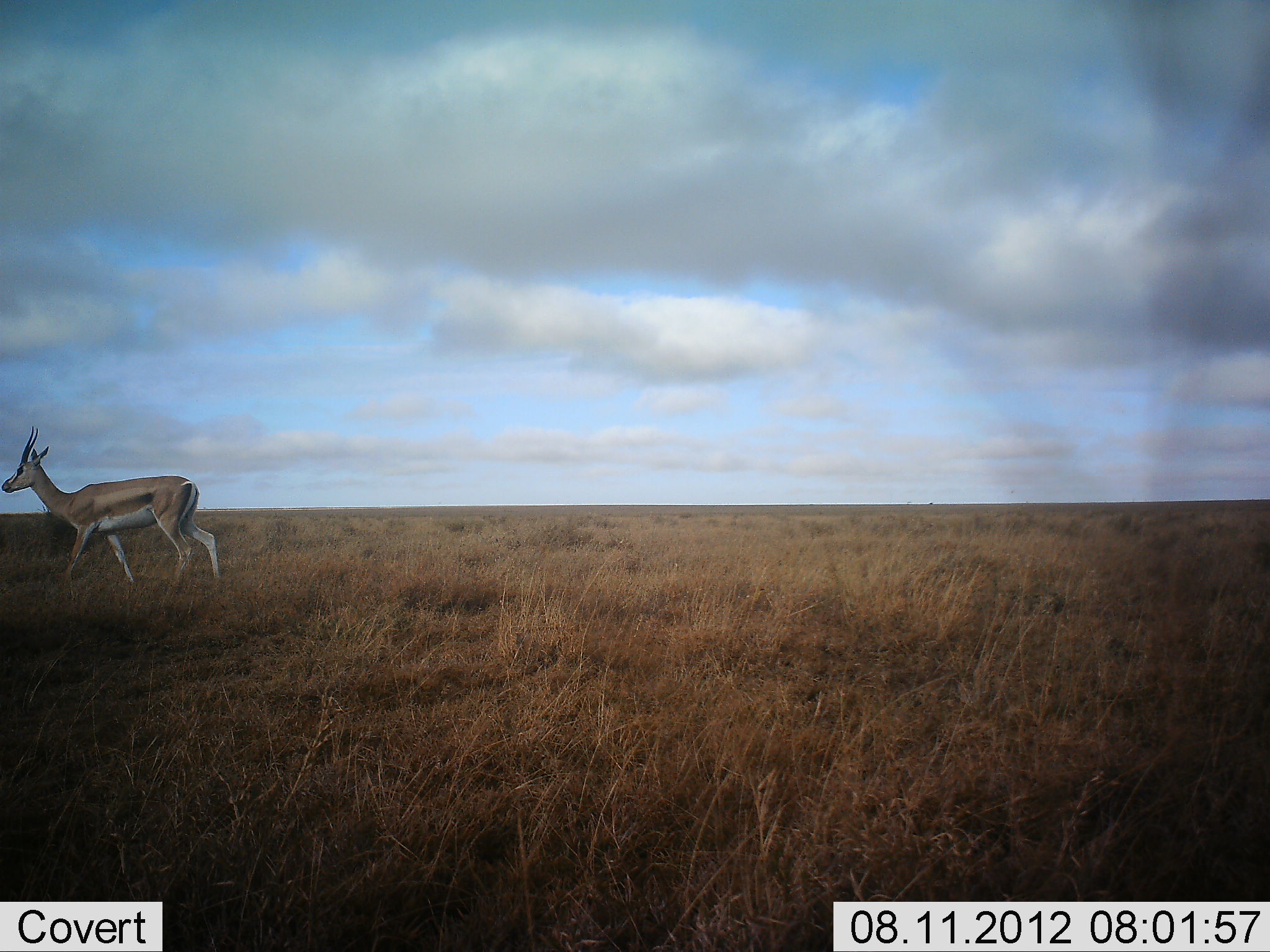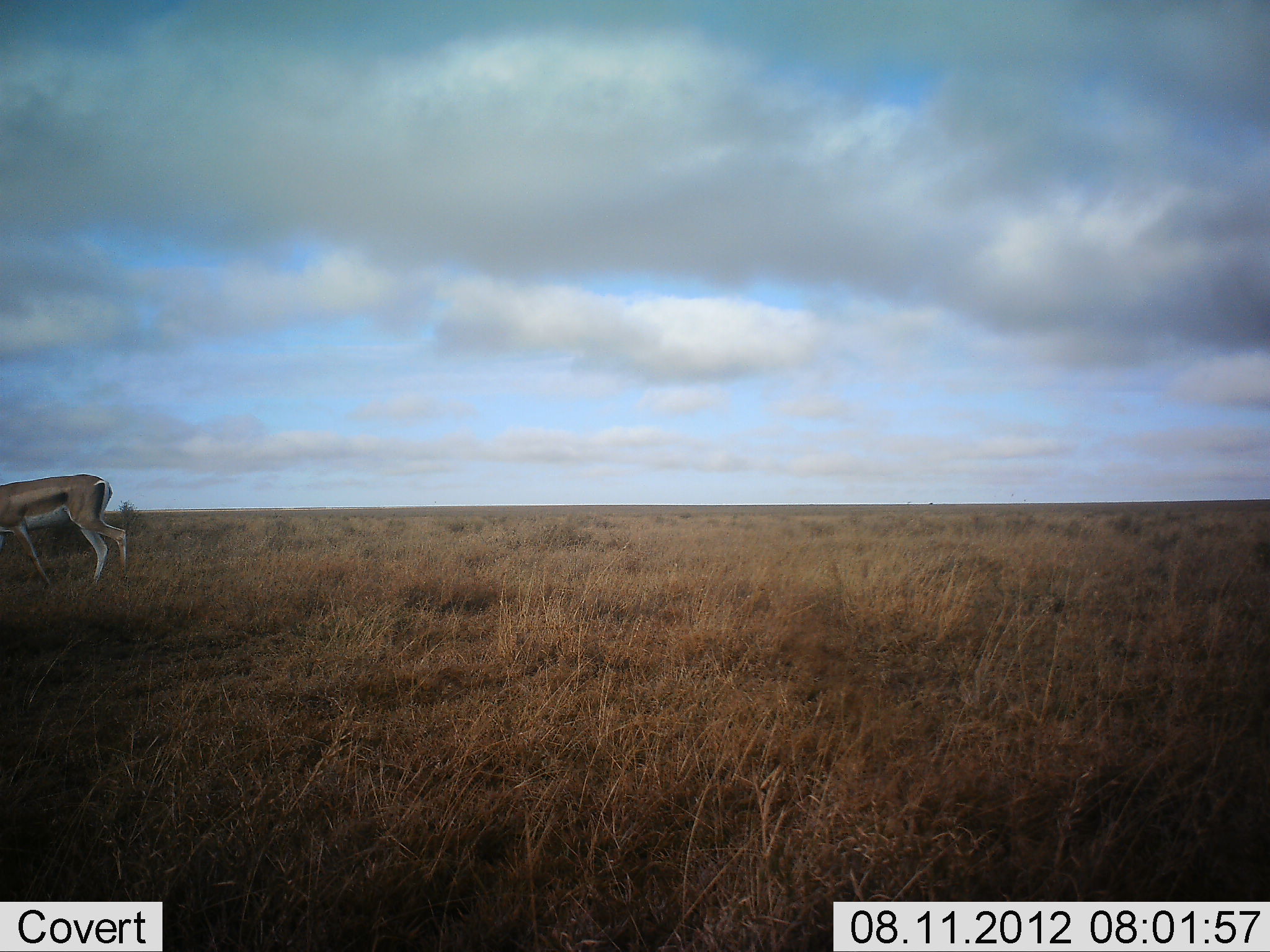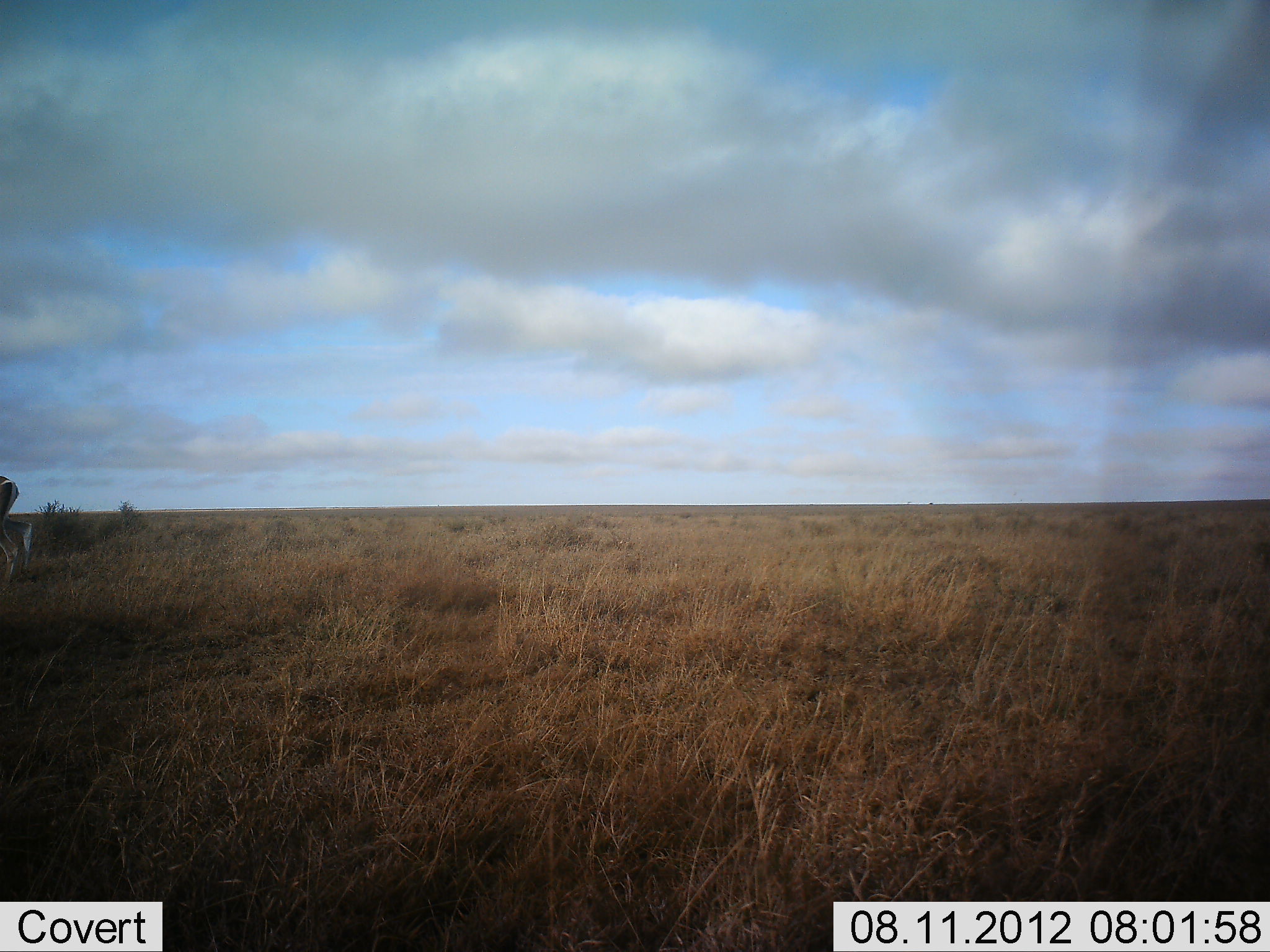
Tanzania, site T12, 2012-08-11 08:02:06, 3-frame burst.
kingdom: Animalia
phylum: Chordata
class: Mammalia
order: Artiodactyla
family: Bovidae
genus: Nanger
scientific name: Nanger granti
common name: grant's gazelle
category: gazellegrants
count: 1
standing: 0%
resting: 0%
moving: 100%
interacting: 0%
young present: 0%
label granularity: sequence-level